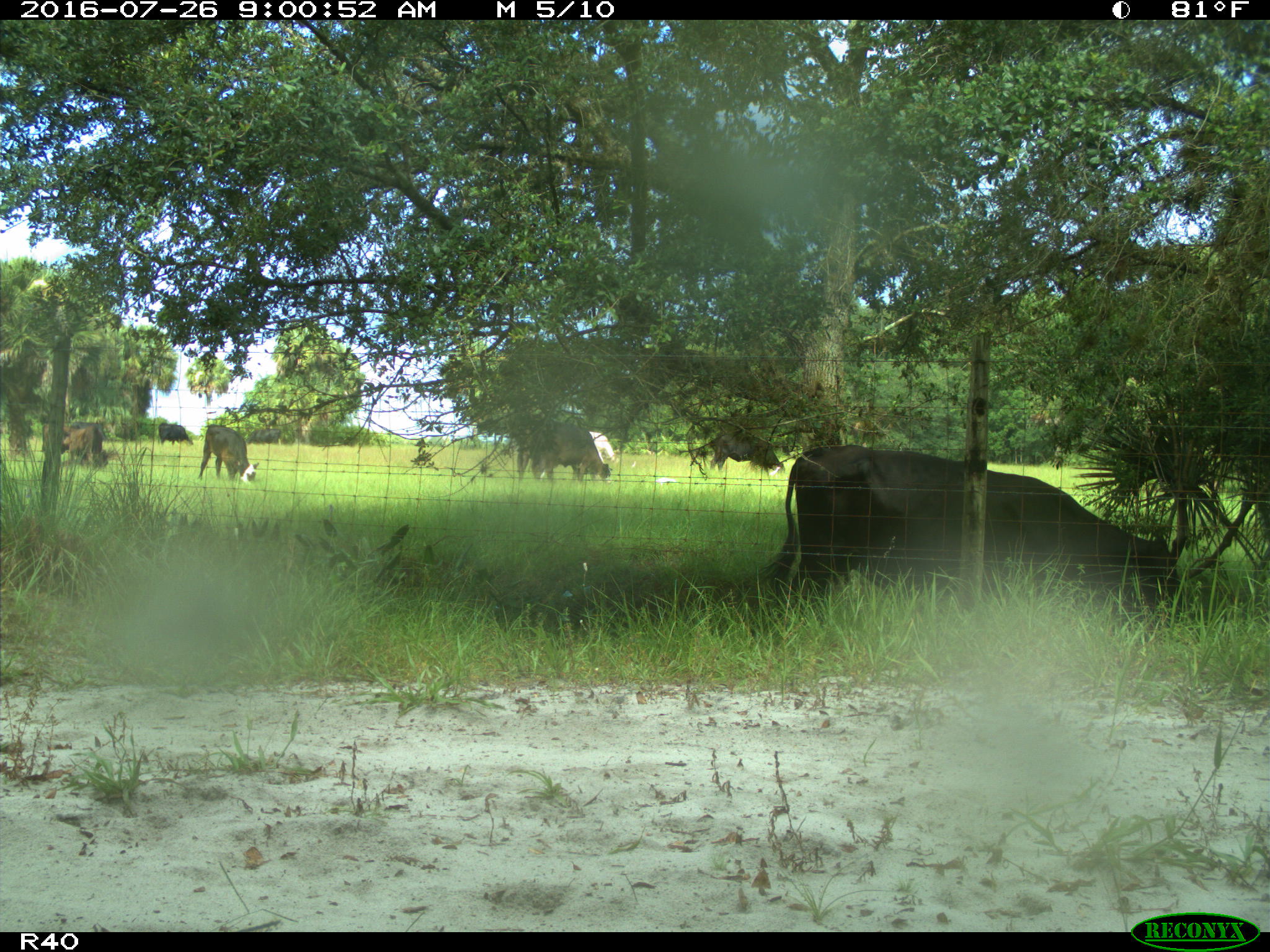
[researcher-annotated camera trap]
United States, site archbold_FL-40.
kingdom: Animalia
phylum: Chordata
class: Mammalia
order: Artiodactyla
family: Bovidae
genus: Bos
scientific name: Bos taurus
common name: domestic cow